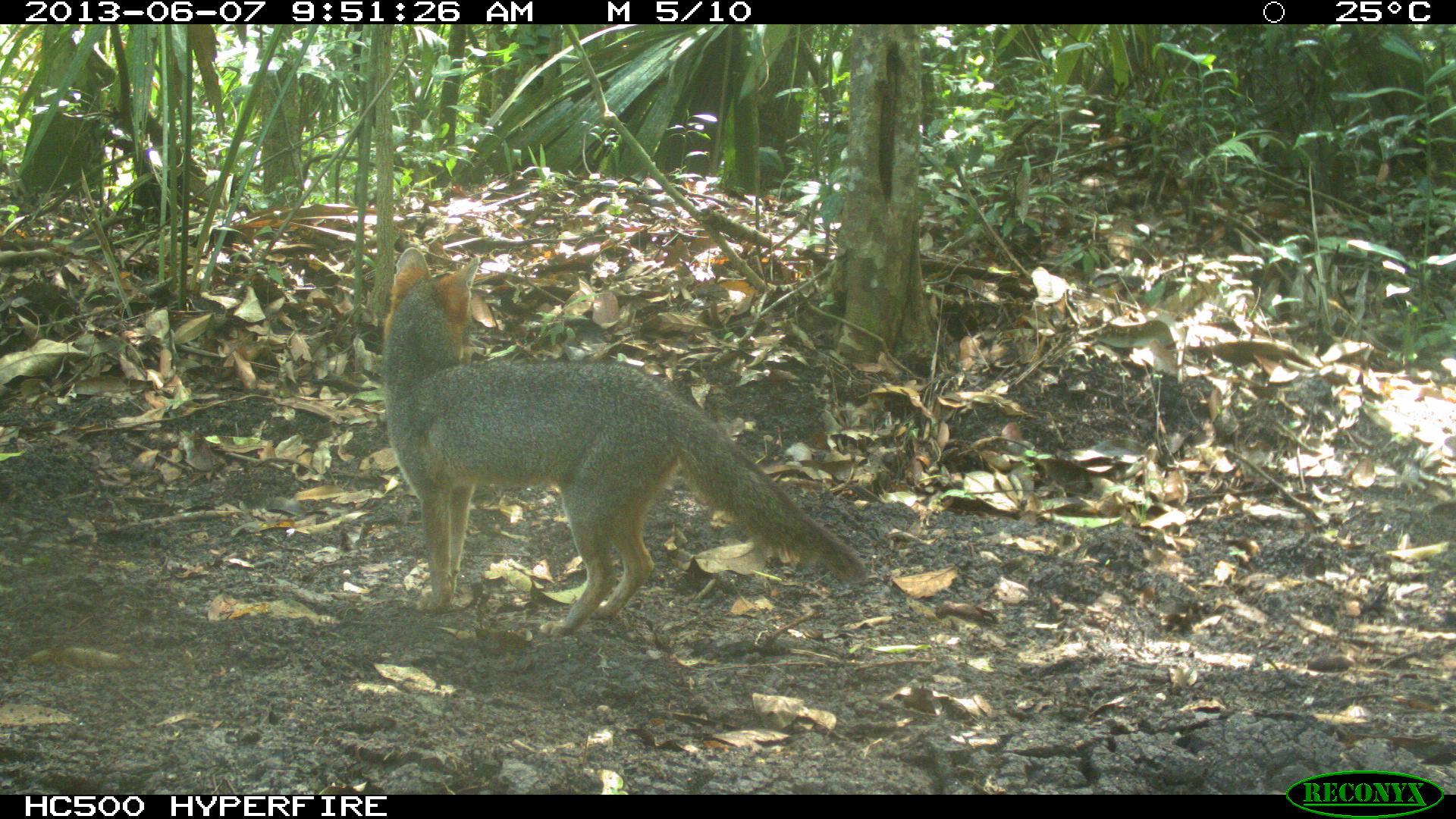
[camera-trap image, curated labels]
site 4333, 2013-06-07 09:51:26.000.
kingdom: Animalia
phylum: Chordata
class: Mammalia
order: Carnivora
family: Canidae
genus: Urocyon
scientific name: Urocyon cinereoargenteus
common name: gray fox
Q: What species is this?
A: Urocyon cinereoargenteus (gray fox).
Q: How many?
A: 1.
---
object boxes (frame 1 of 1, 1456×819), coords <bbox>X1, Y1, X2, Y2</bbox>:
urocyon cinereoargenteus: <bbox>379, 246, 865, 641</bbox>